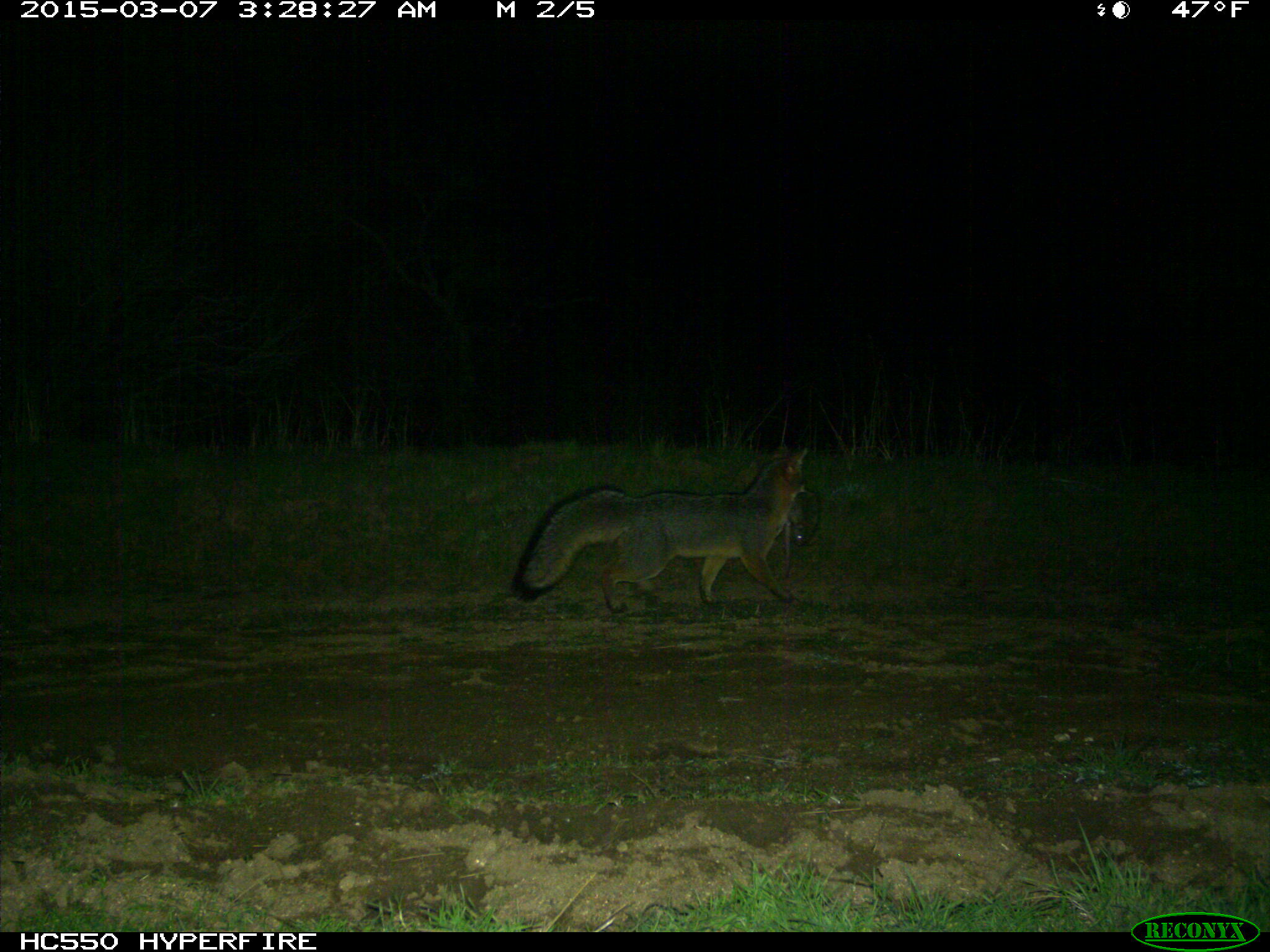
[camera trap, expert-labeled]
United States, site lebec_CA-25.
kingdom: Animalia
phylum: Chordata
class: Mammalia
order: Carnivora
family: Canidae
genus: Urocyon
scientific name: Urocyon cinereoargenteus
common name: gray fox